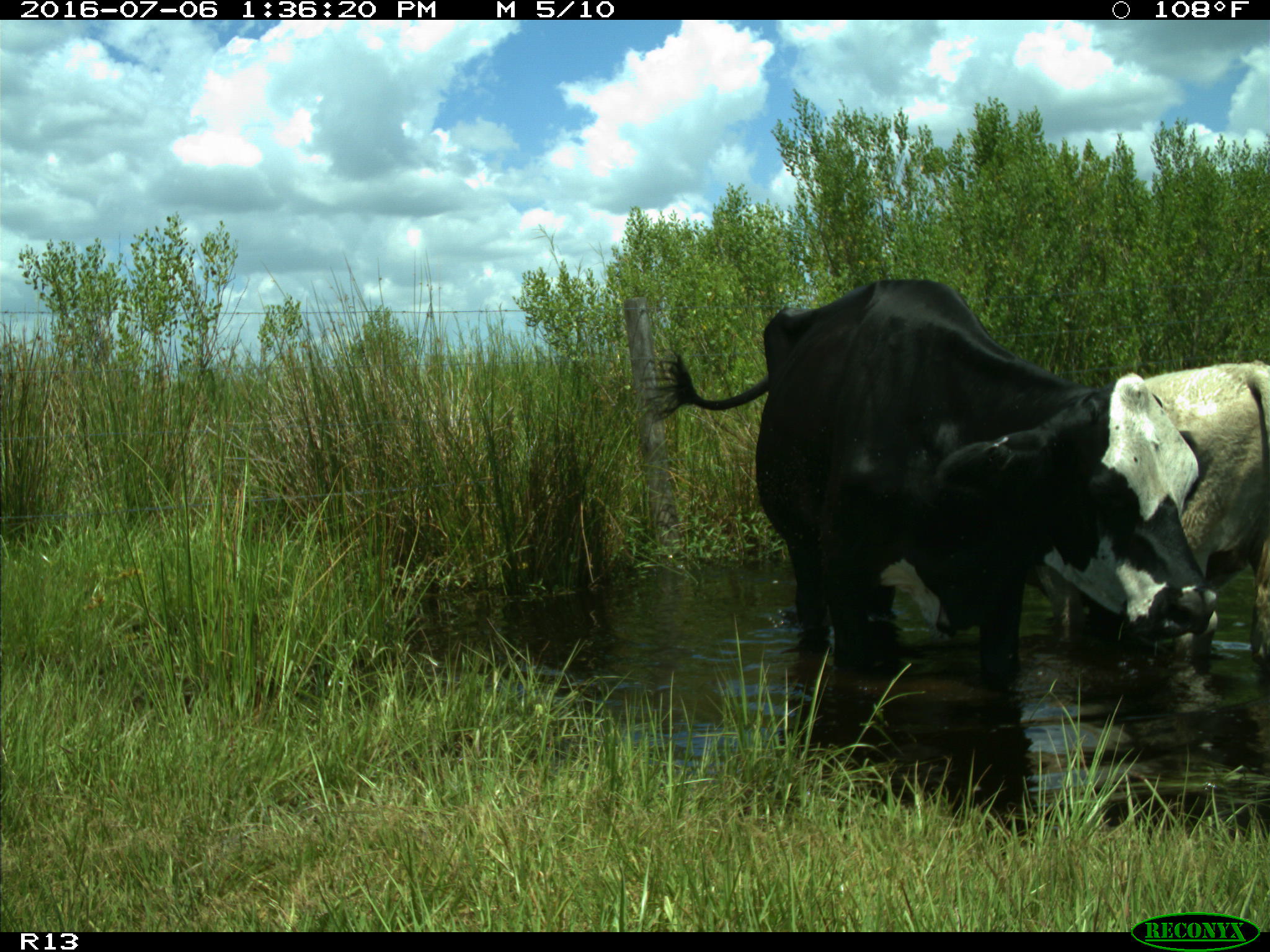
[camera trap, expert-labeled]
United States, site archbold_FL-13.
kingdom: Animalia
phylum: Chordata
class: Mammalia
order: Artiodactyla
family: Bovidae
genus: Bos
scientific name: Bos taurus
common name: domestic cow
Bos taurus (domestic cow).